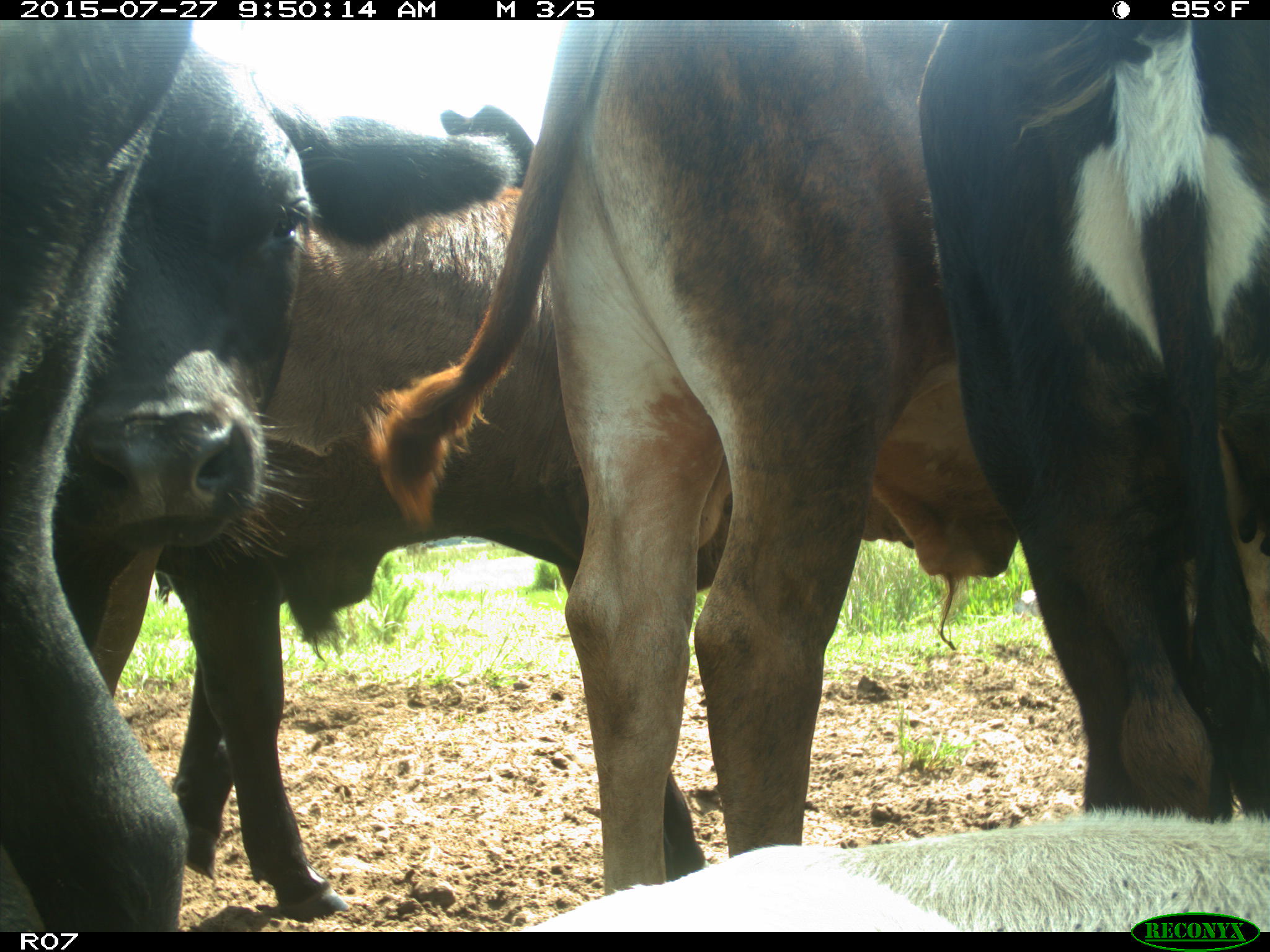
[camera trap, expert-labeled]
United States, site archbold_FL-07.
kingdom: Animalia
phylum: Chordata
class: Mammalia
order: Artiodactyla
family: Bovidae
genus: Bos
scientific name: Bos taurus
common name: domestic cow